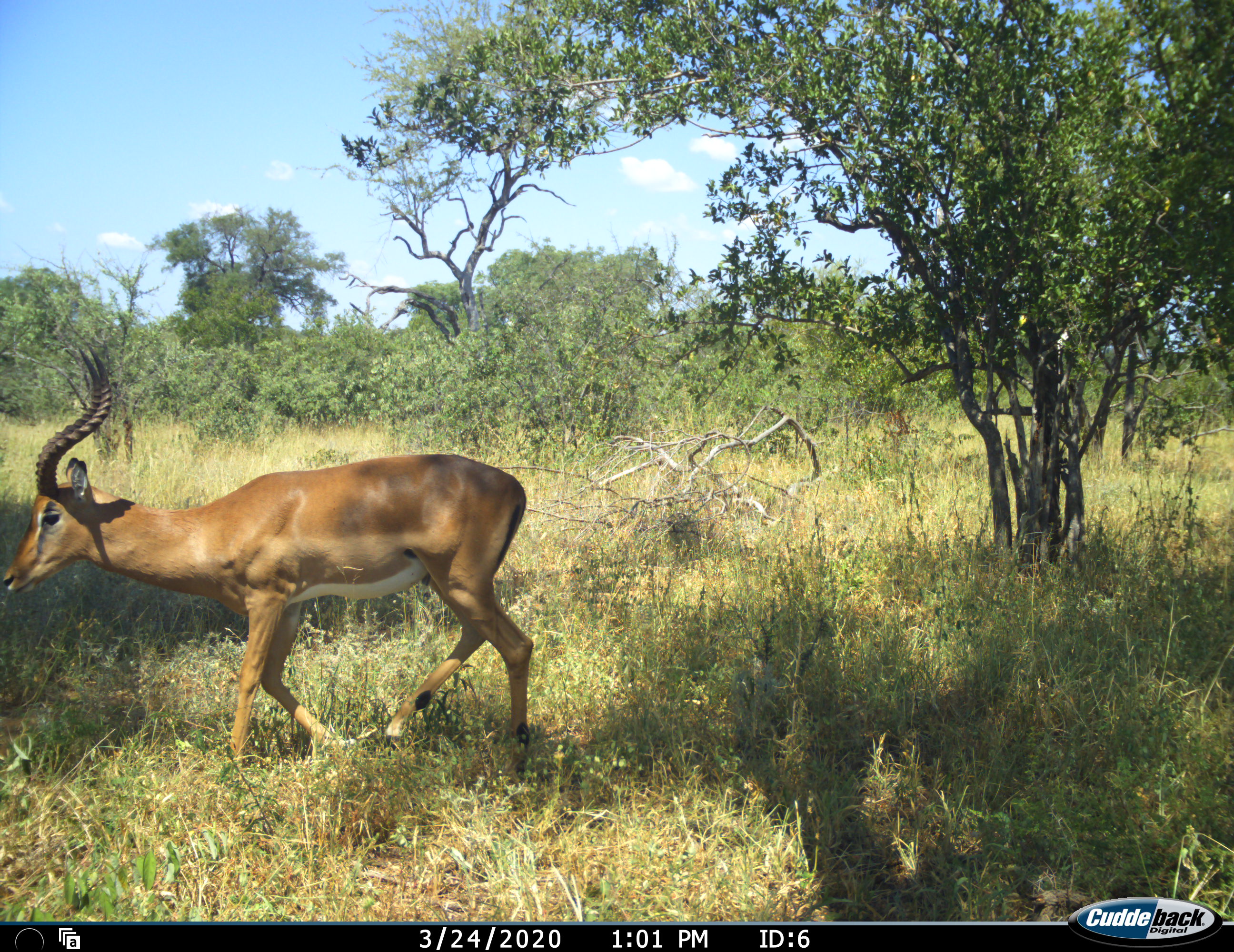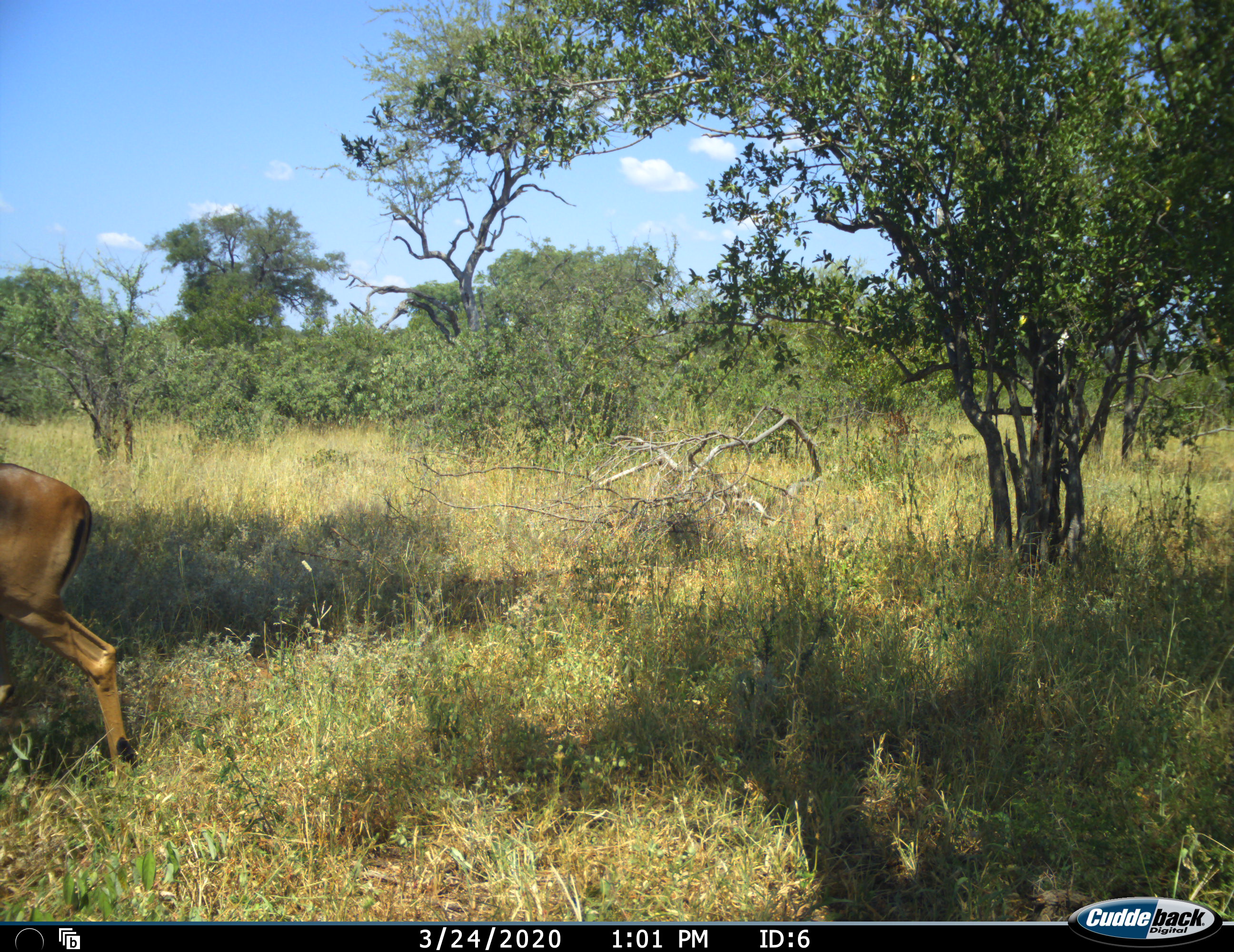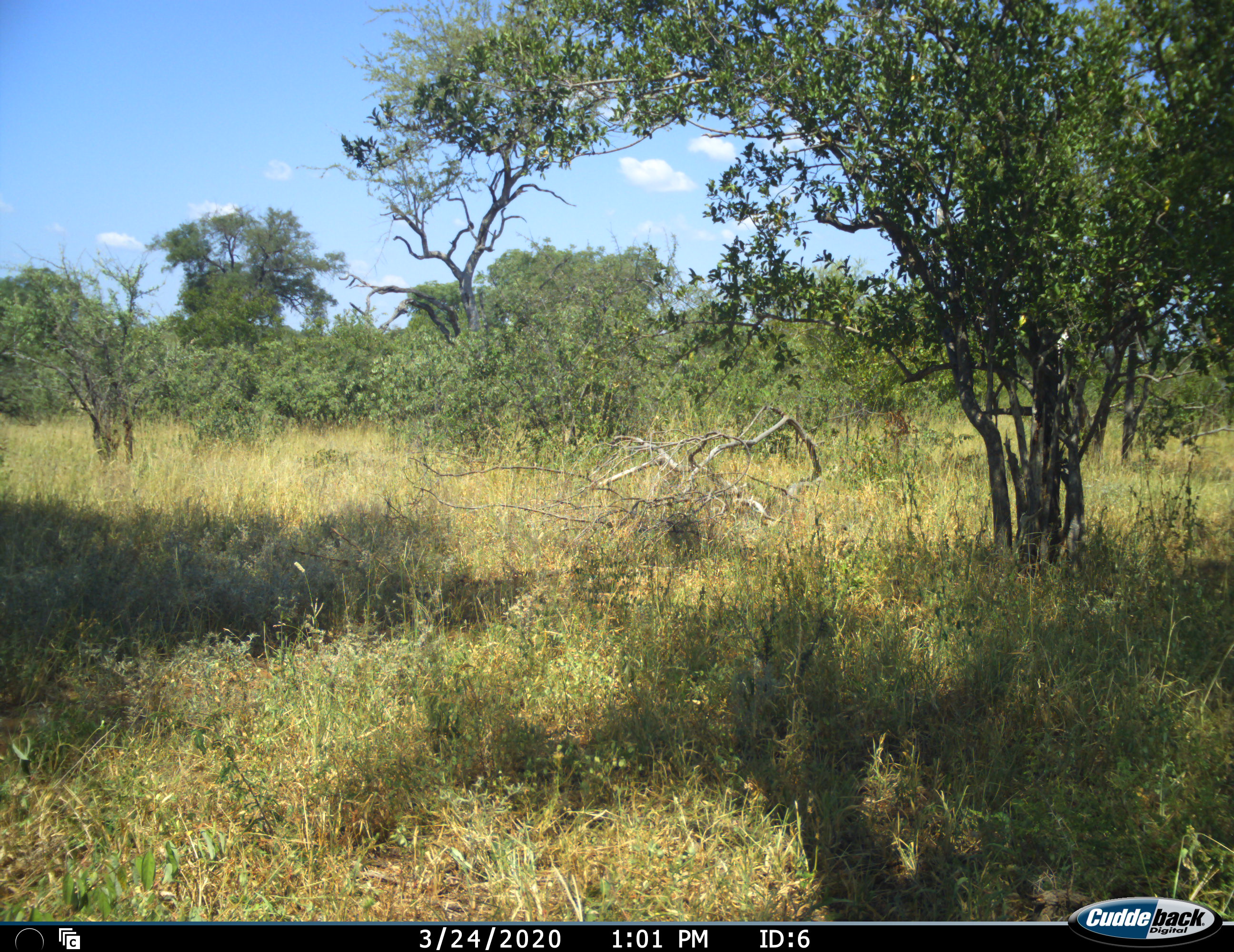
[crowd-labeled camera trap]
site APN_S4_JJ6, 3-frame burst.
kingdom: Animalia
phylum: Chordata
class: Mammalia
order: Artiodactyla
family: Bovidae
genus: Aepyceros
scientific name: Aepyceros melampus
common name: impala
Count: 1.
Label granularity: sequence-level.